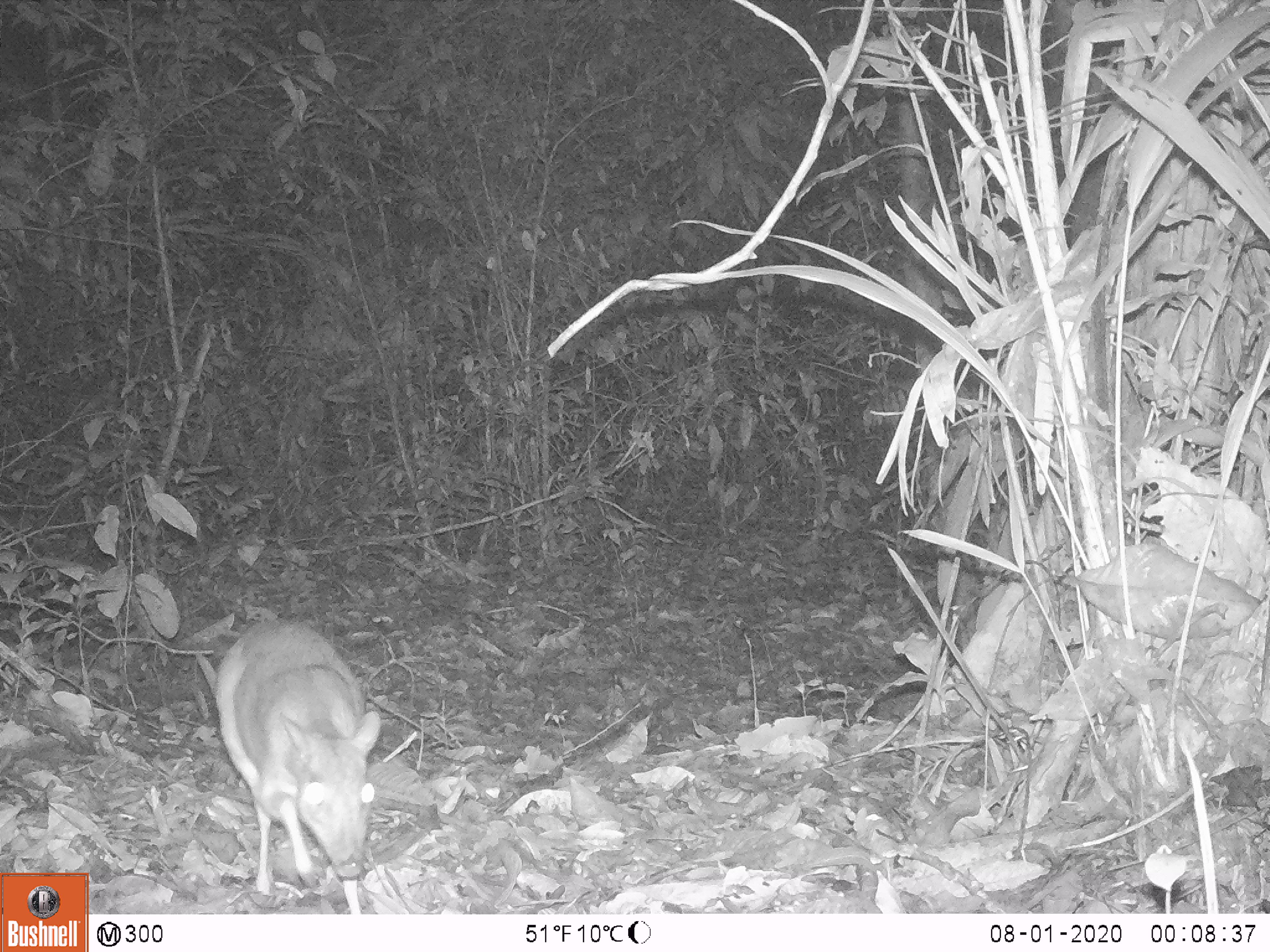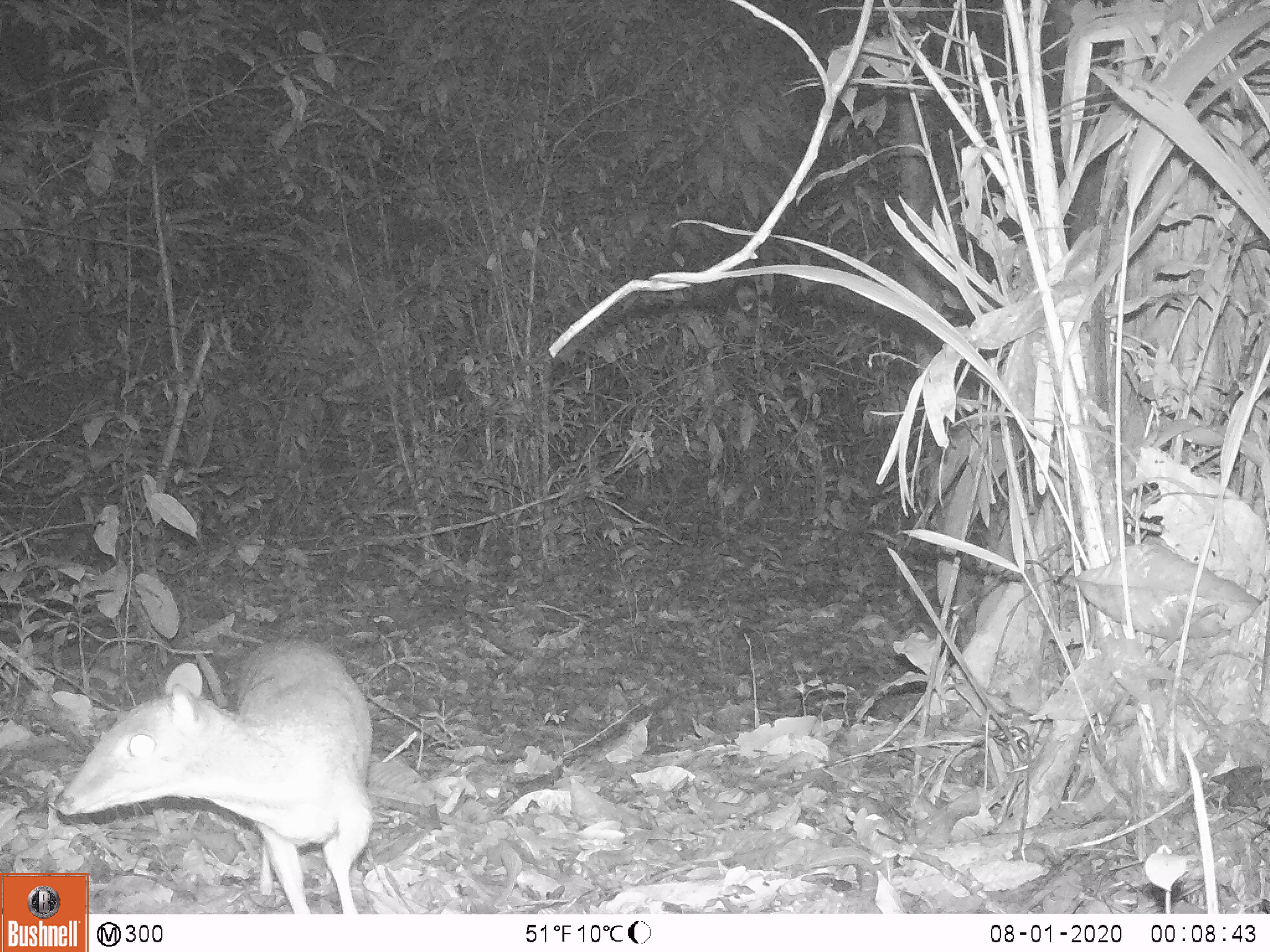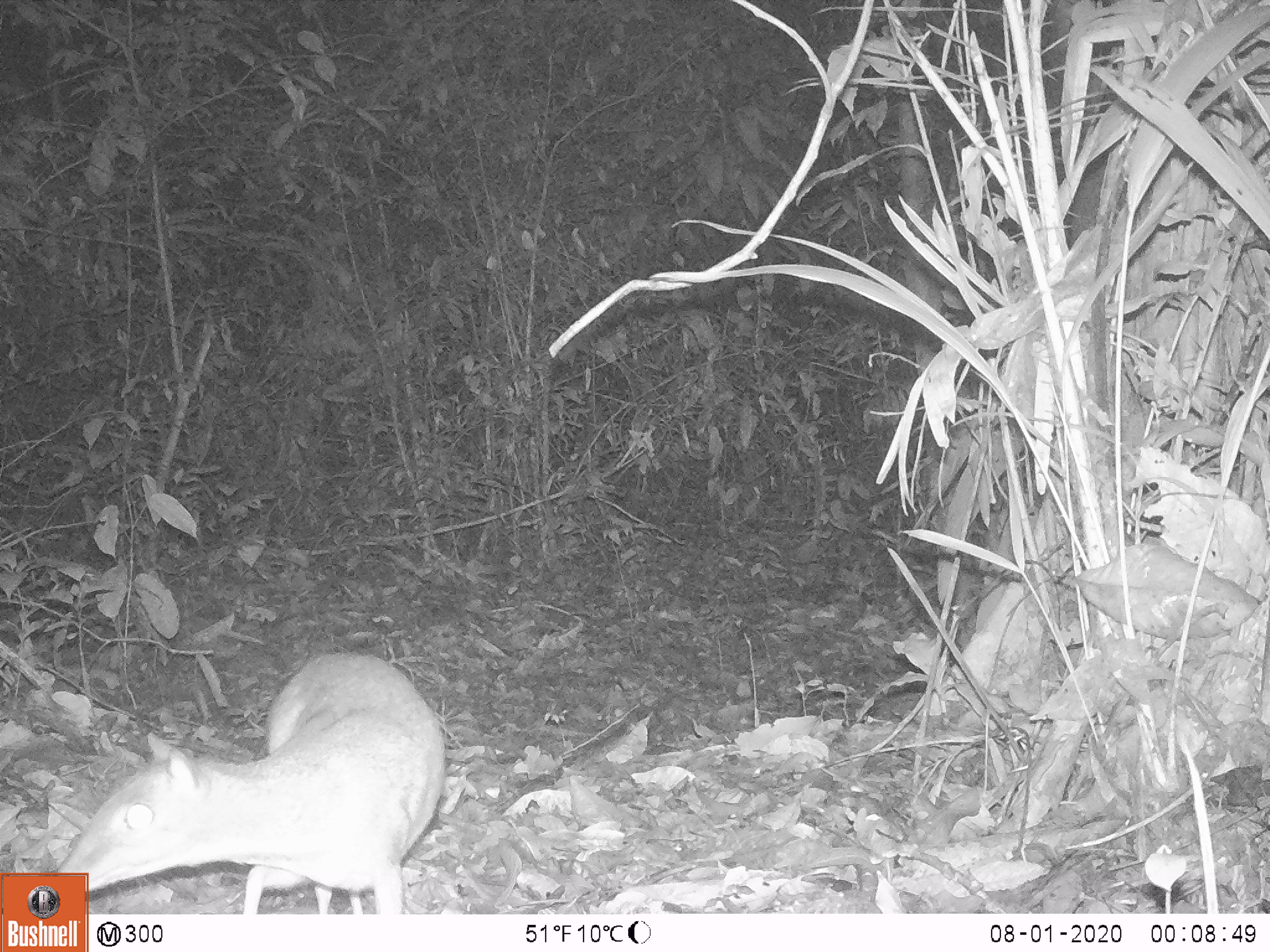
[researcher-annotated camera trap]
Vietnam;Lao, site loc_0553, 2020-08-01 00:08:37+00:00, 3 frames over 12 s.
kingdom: Animalia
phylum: Chordata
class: Mammalia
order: Artiodactyla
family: Tragulidae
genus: Moschiola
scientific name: Moschiola meminna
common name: chevrotain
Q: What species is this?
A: Chevrotain (Moschiola meminna).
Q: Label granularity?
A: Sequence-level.